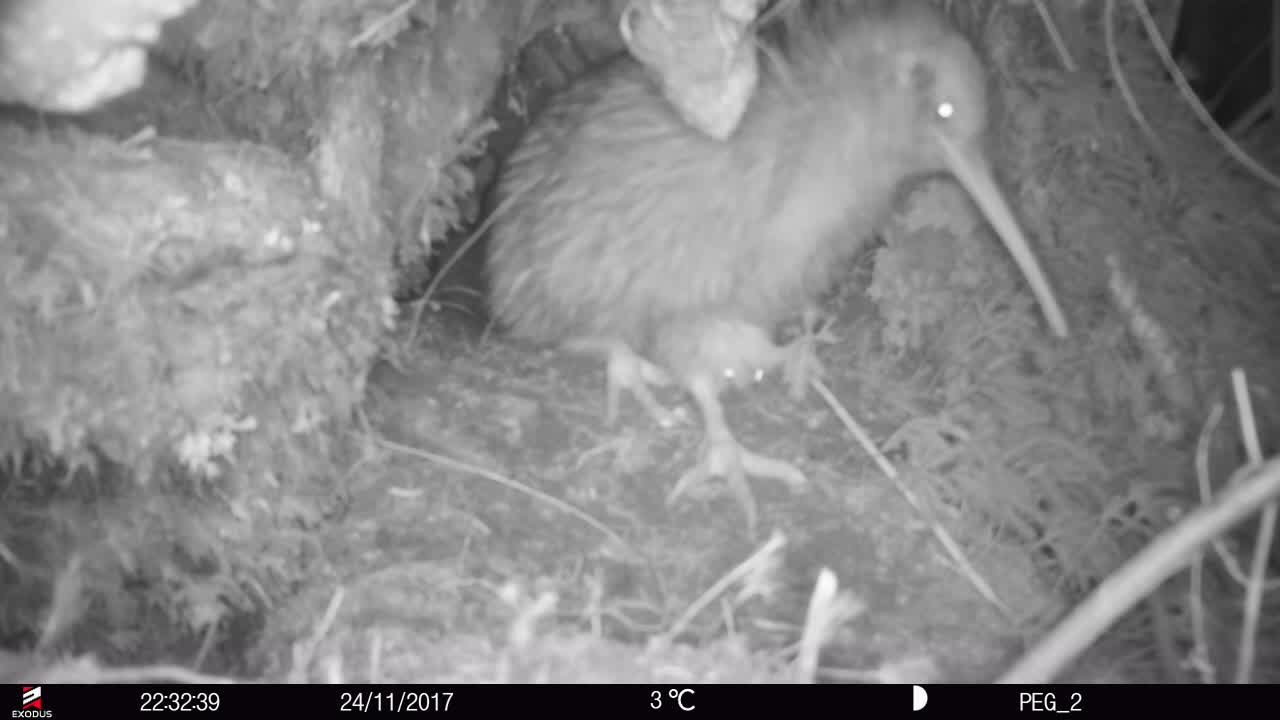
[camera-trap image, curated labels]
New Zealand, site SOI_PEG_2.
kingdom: Animalia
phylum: Chordata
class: Aves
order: Apterygiformes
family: Apterygidae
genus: Apteryx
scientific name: Apteryx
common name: kiwi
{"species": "kiwi (Apteryx)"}